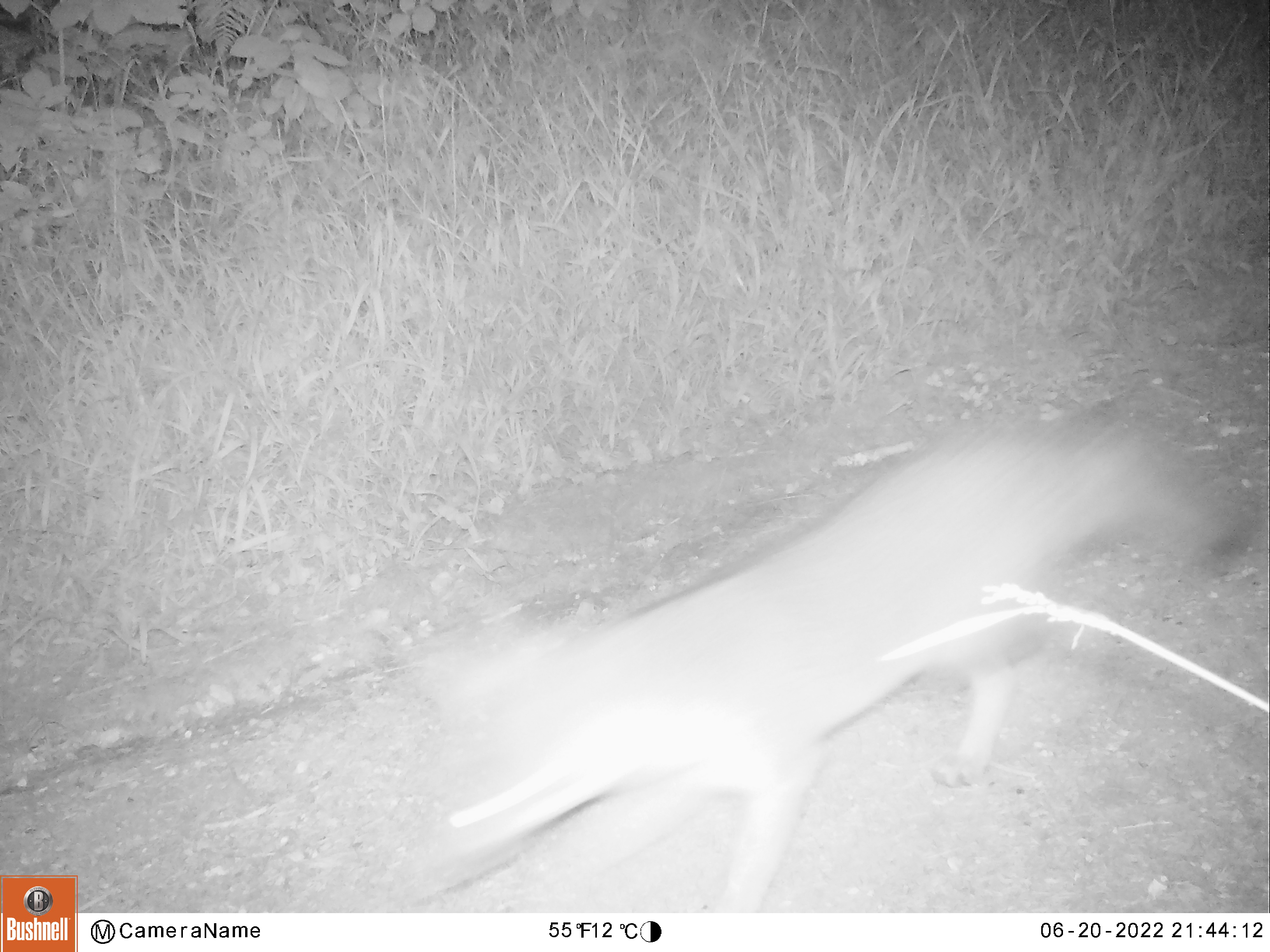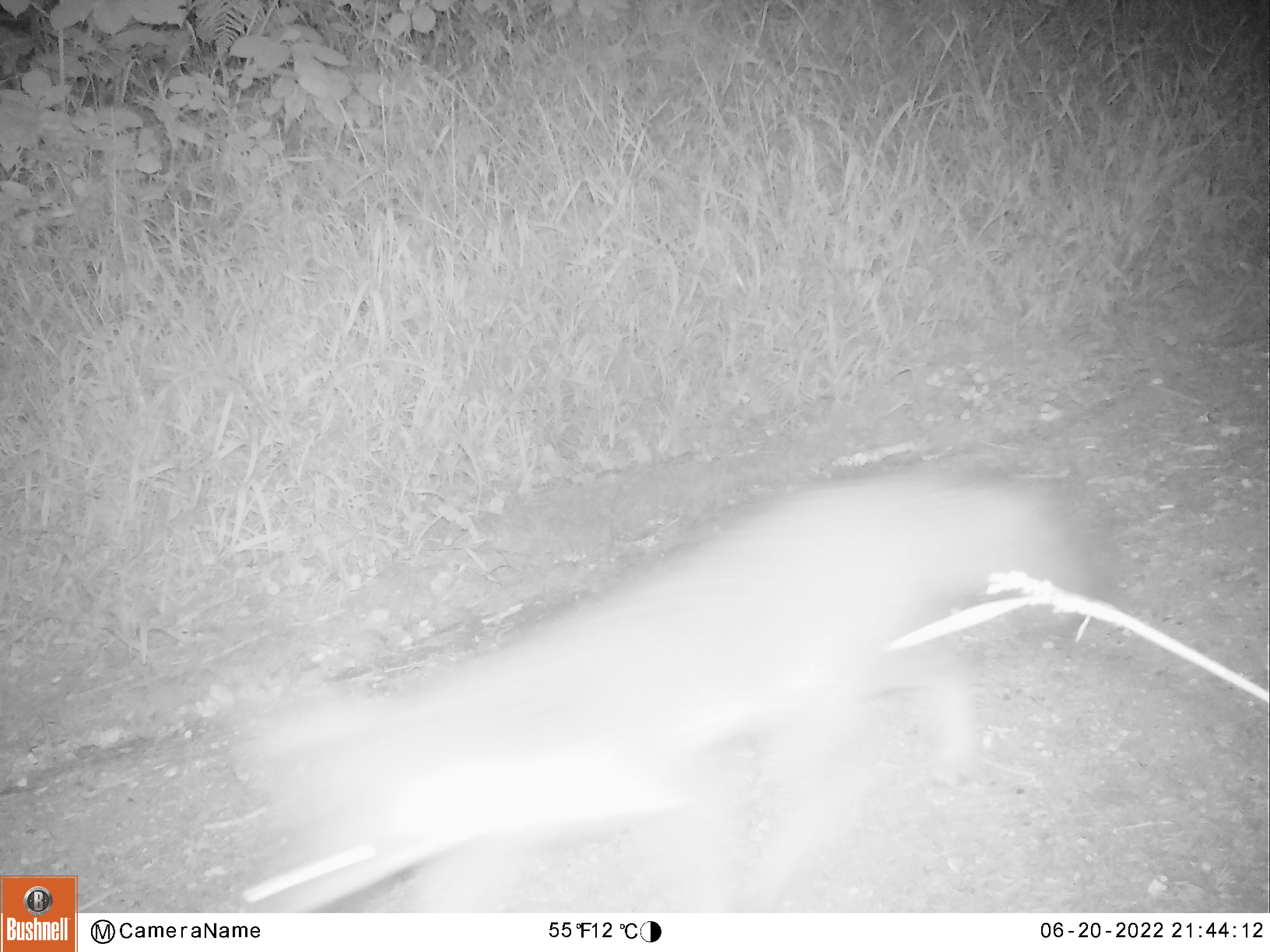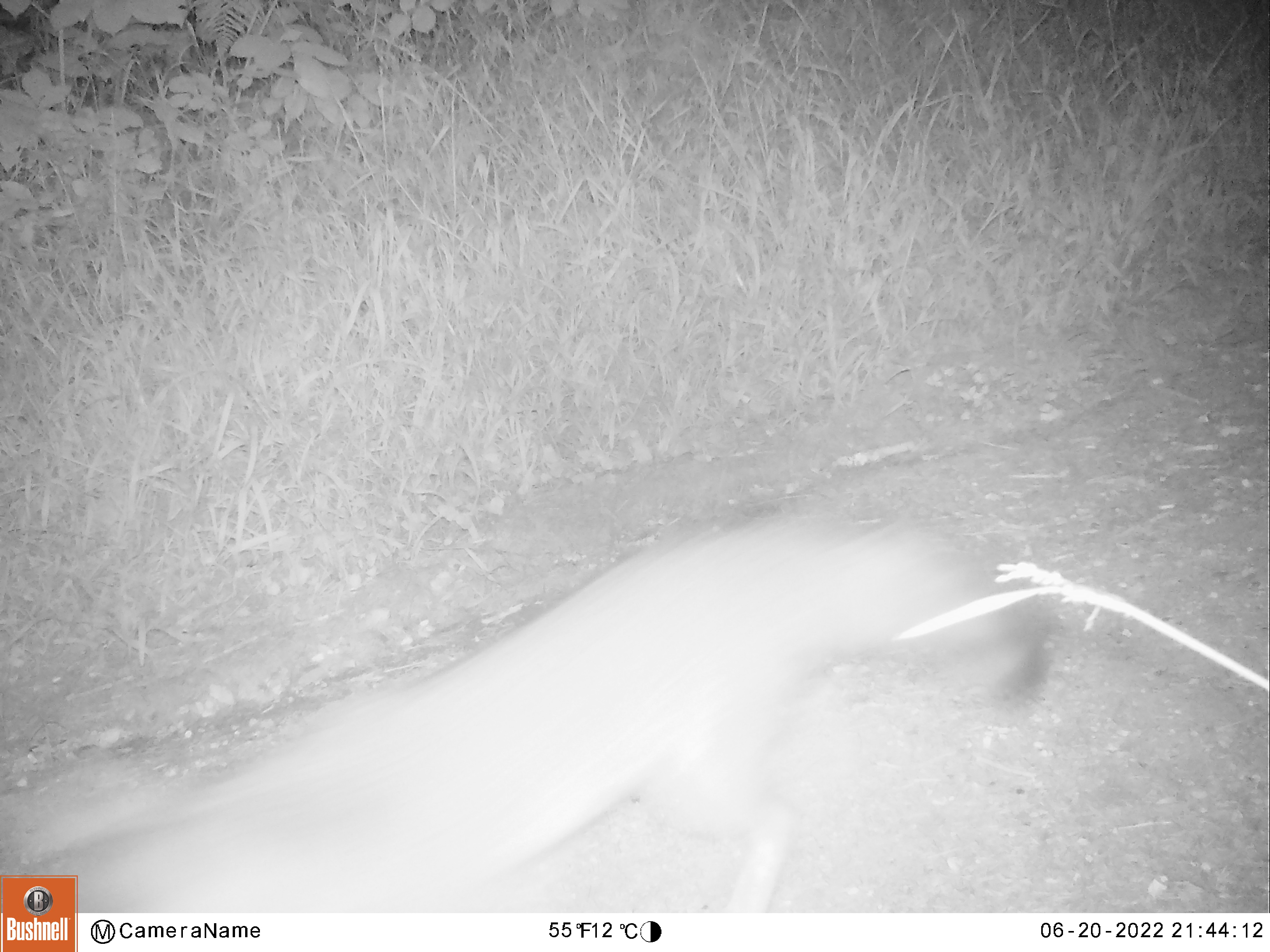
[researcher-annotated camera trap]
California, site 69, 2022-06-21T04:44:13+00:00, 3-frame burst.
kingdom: Animalia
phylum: Chordata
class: Mammalia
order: Carnivora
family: Canidae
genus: Urocyon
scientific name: Urocyon cinereoargenteus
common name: gray fox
Gray fox (Urocyon cinereoargenteus).